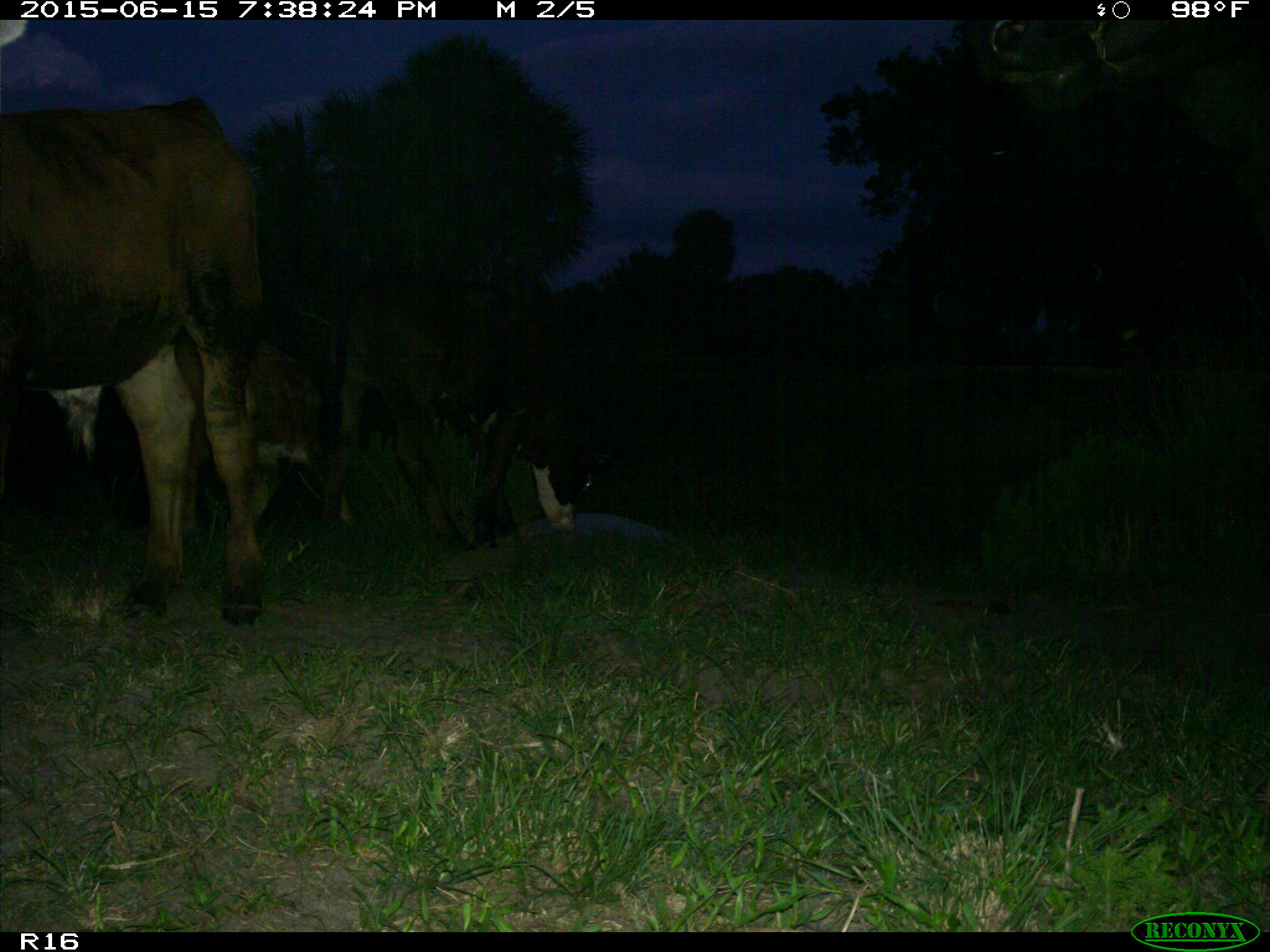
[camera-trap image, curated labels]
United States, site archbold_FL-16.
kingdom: Animalia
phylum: Chordata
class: Mammalia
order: Artiodactyla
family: Bovidae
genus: Bos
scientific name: Bos taurus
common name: domestic cow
Bos taurus (domestic cow).